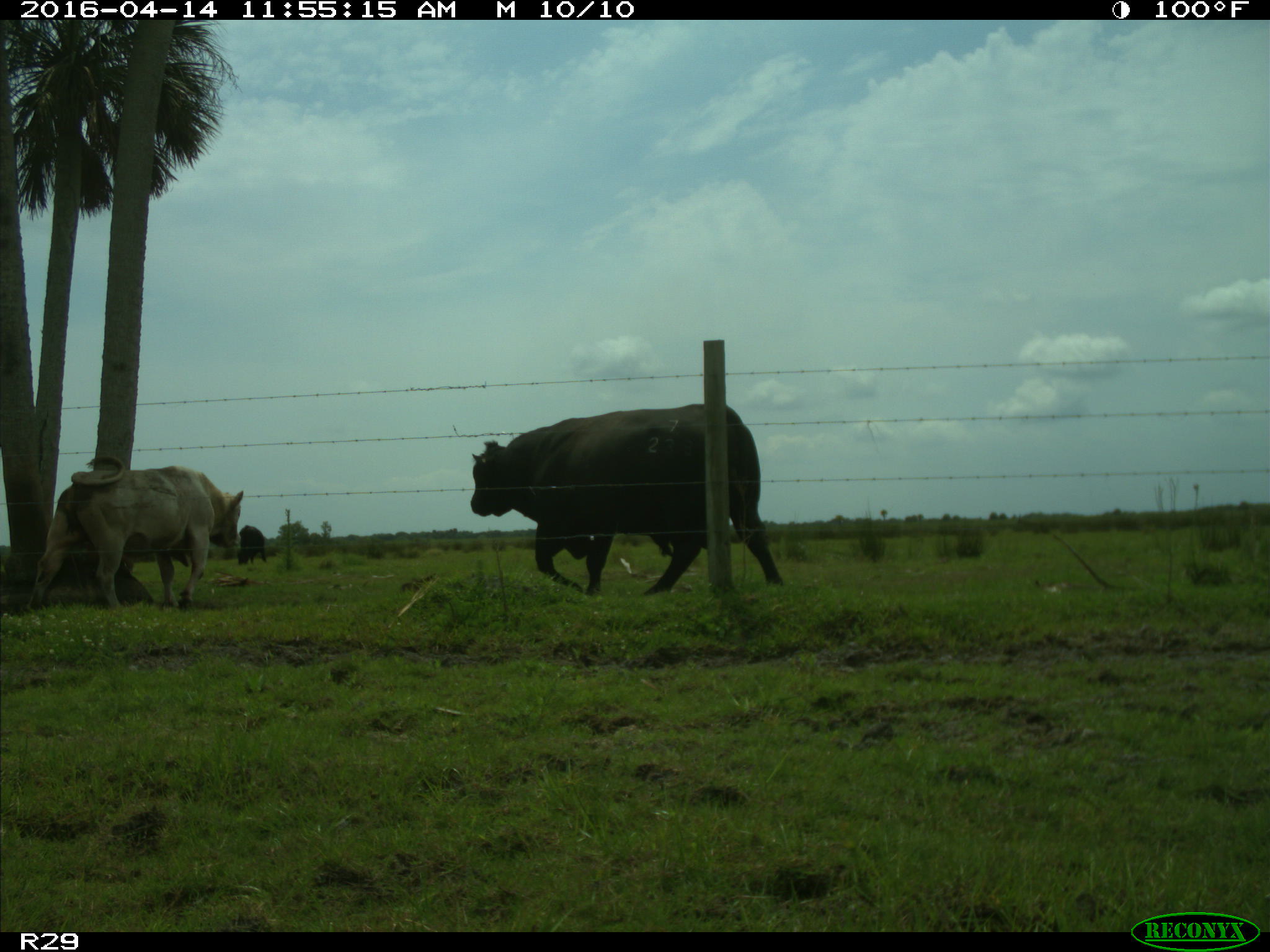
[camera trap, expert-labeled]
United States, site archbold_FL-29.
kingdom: Animalia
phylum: Chordata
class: Mammalia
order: Artiodactyla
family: Bovidae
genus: Bos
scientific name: Bos taurus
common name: domestic cow